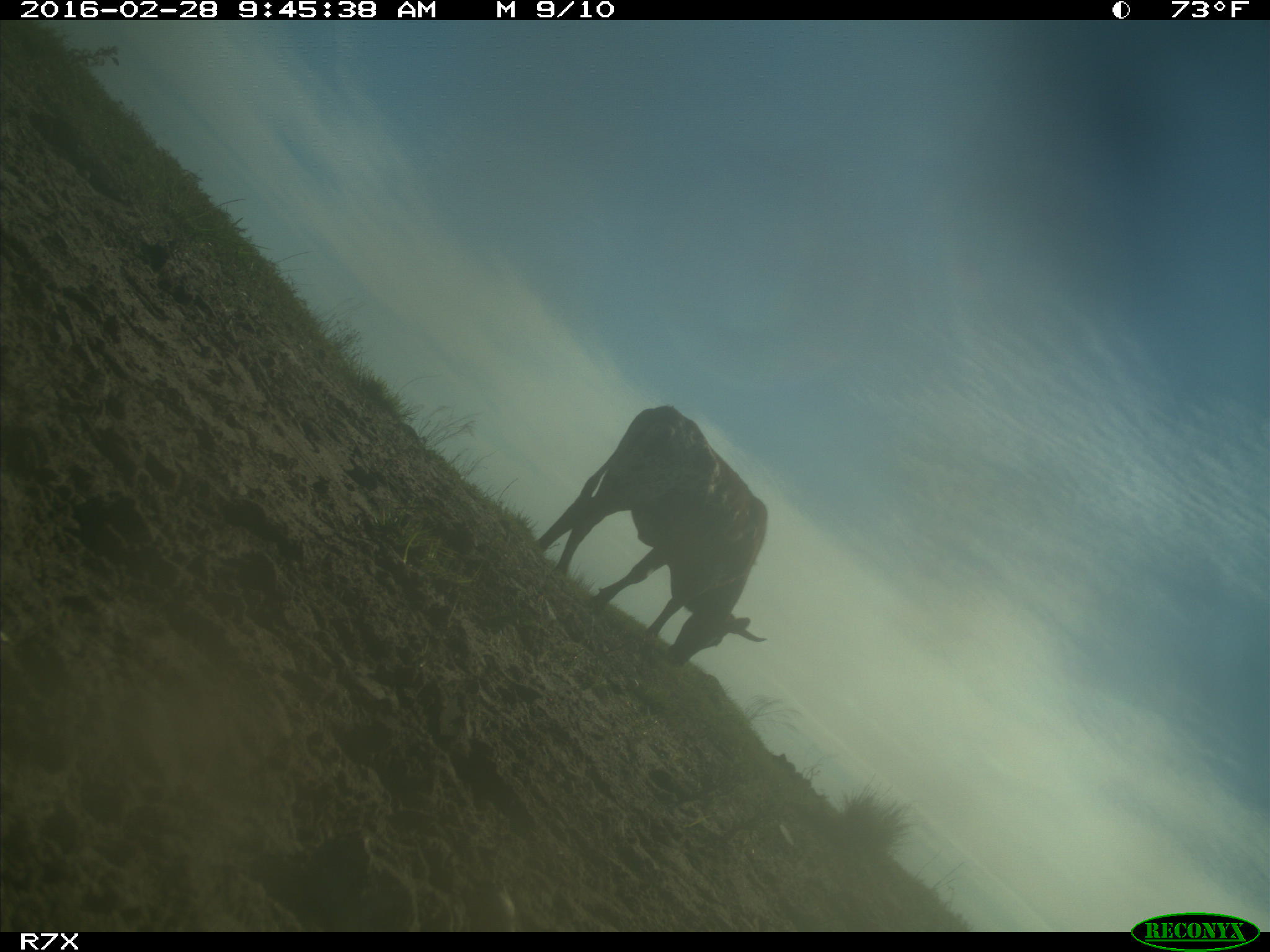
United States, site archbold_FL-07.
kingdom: Animalia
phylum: Chordata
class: Mammalia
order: Artiodactyla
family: Bovidae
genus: Bos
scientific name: Bos taurus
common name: domestic cow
Bos taurus (domestic cow).